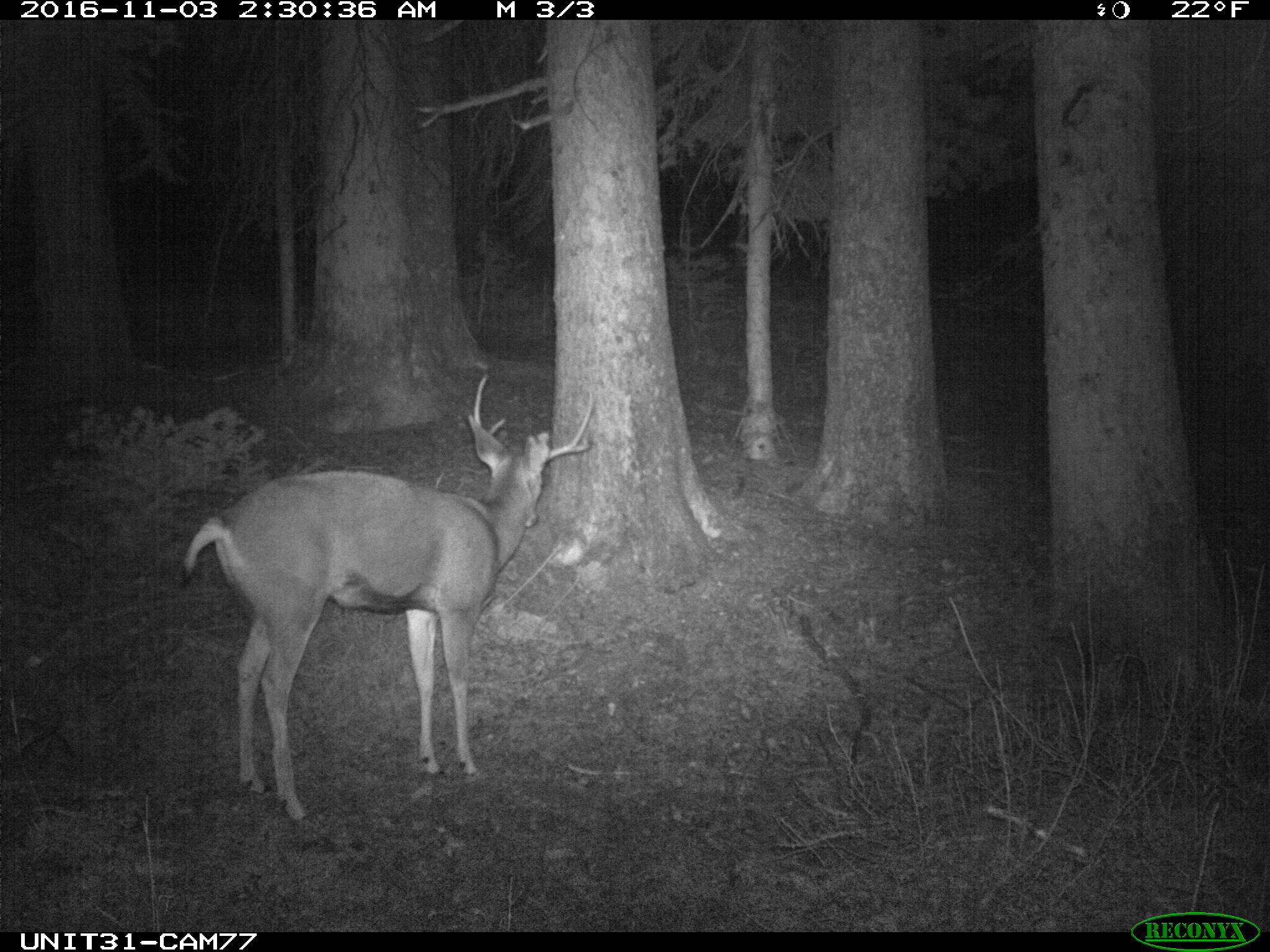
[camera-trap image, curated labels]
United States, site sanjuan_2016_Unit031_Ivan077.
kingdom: Animalia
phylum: Chordata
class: Mammalia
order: Artiodactyla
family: Cervidae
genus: Odocoileus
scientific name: Odocoileus hemionus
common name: mule deer